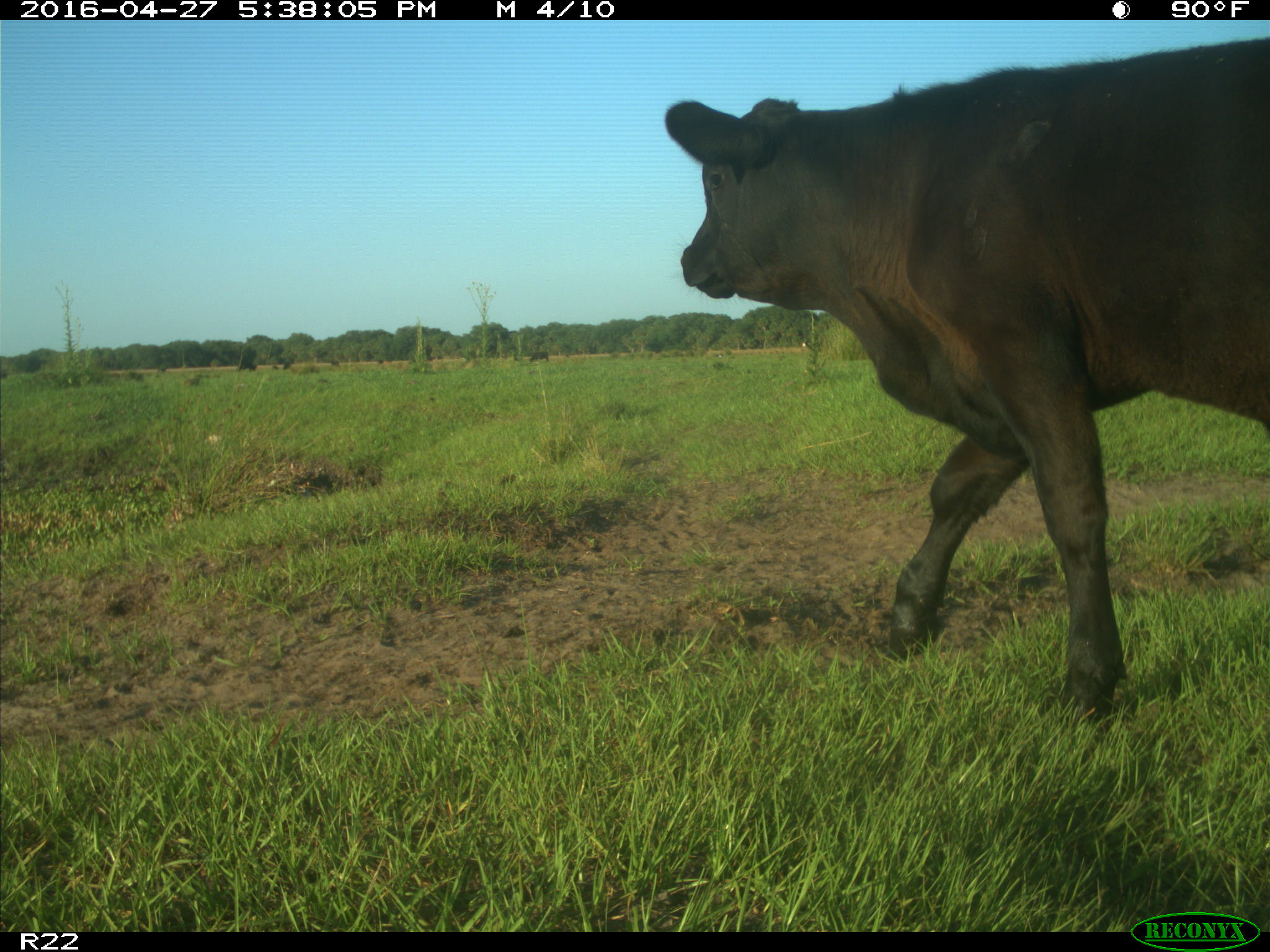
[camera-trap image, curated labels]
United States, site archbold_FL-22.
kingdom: Animalia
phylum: Chordata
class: Mammalia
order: Artiodactyla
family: Bovidae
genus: Bos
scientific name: Bos taurus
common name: domestic cow